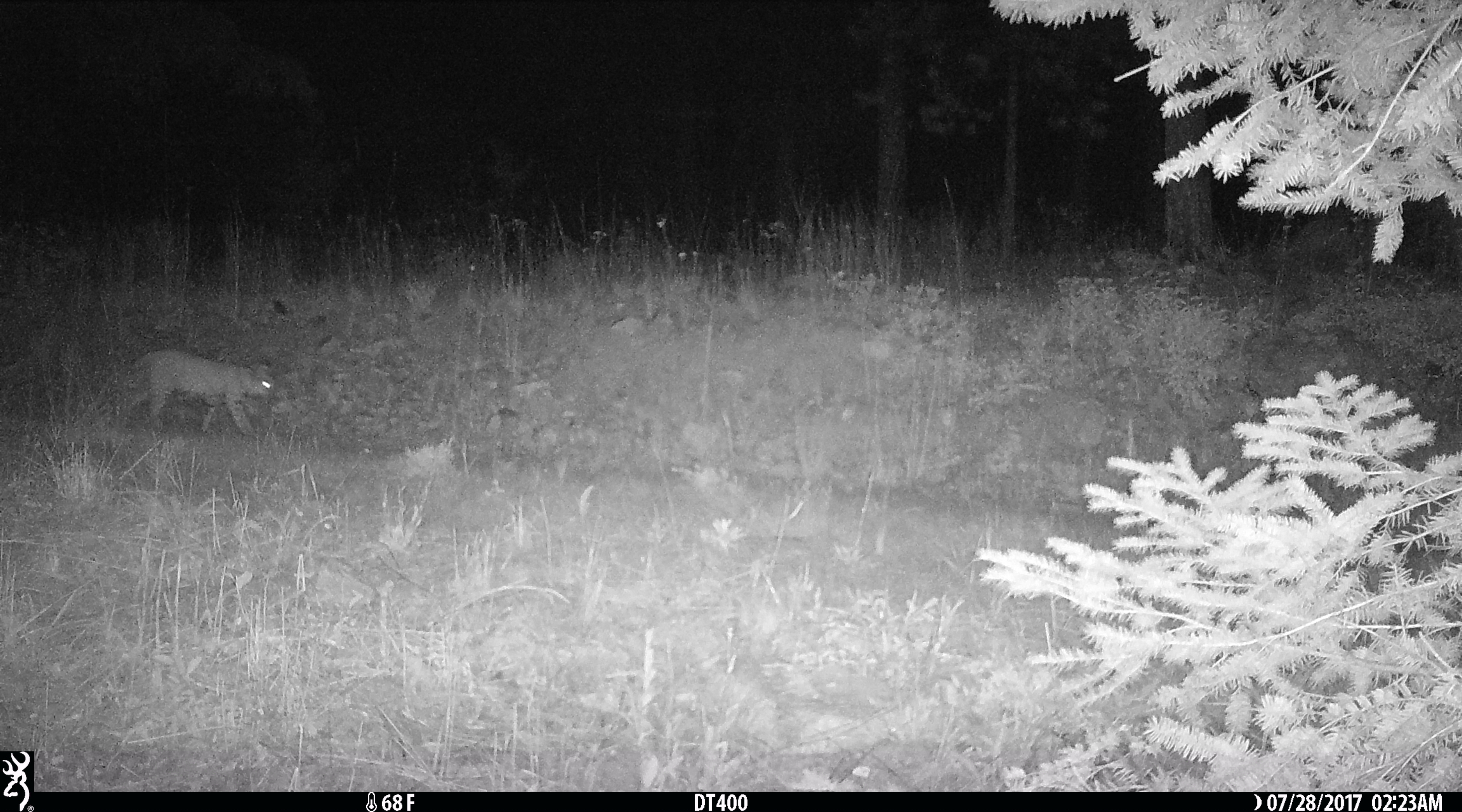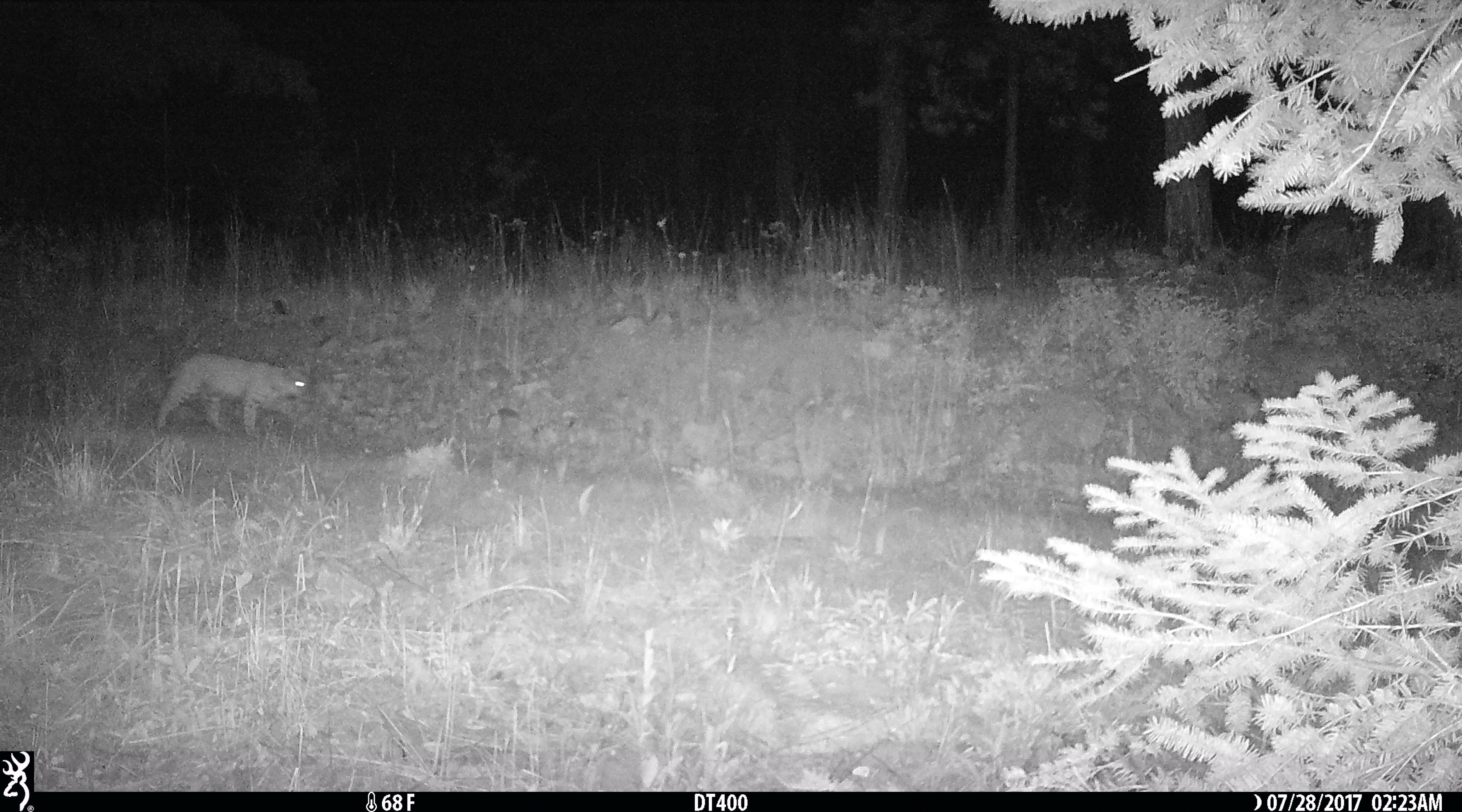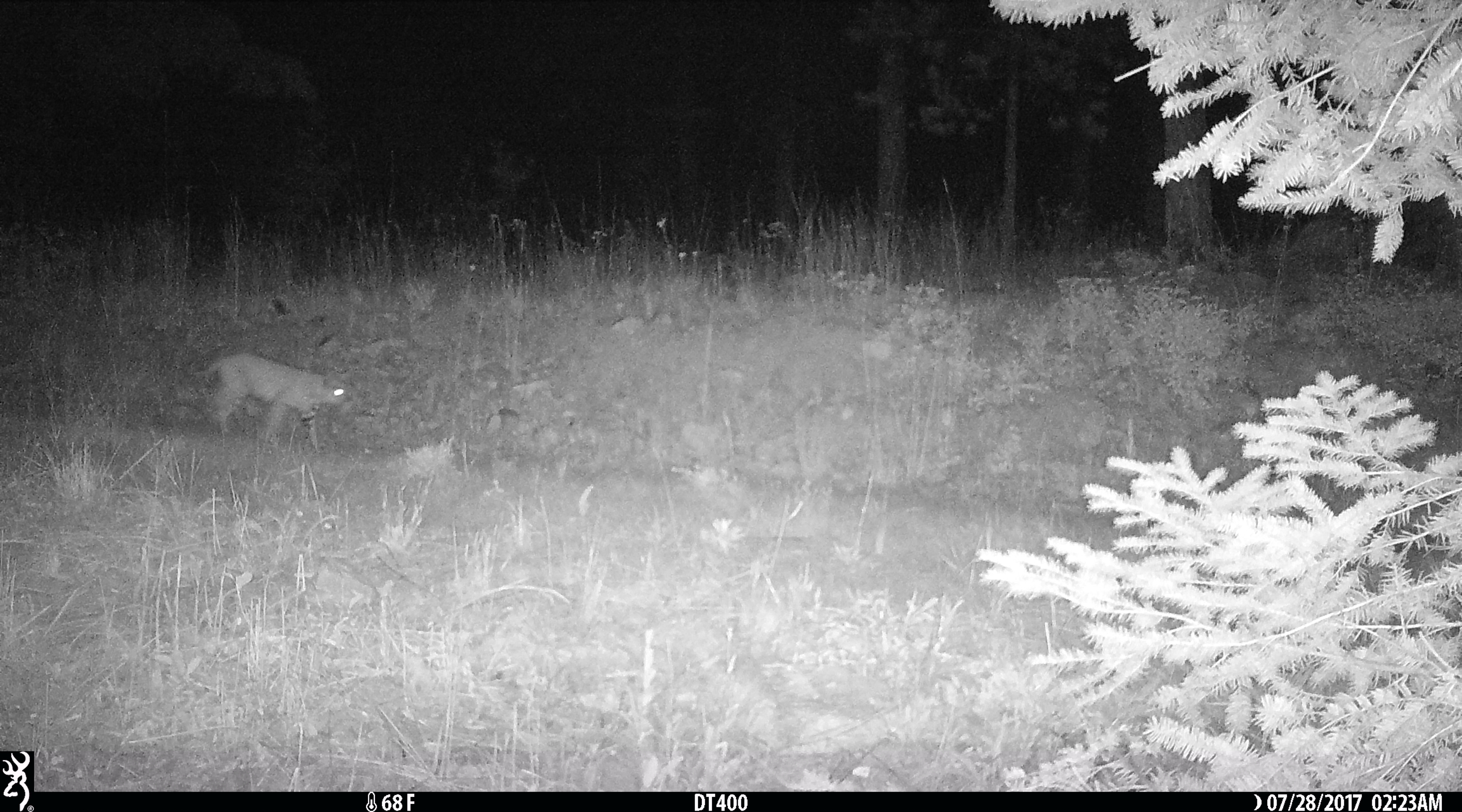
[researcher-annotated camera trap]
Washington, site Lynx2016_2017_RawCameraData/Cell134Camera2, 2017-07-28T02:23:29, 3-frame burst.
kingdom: Animalia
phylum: Chordata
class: Mammalia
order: Carnivora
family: Felidae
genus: Lynx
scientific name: Lynx rufus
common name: bobcat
Lynx rufus (bobcat). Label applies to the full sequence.